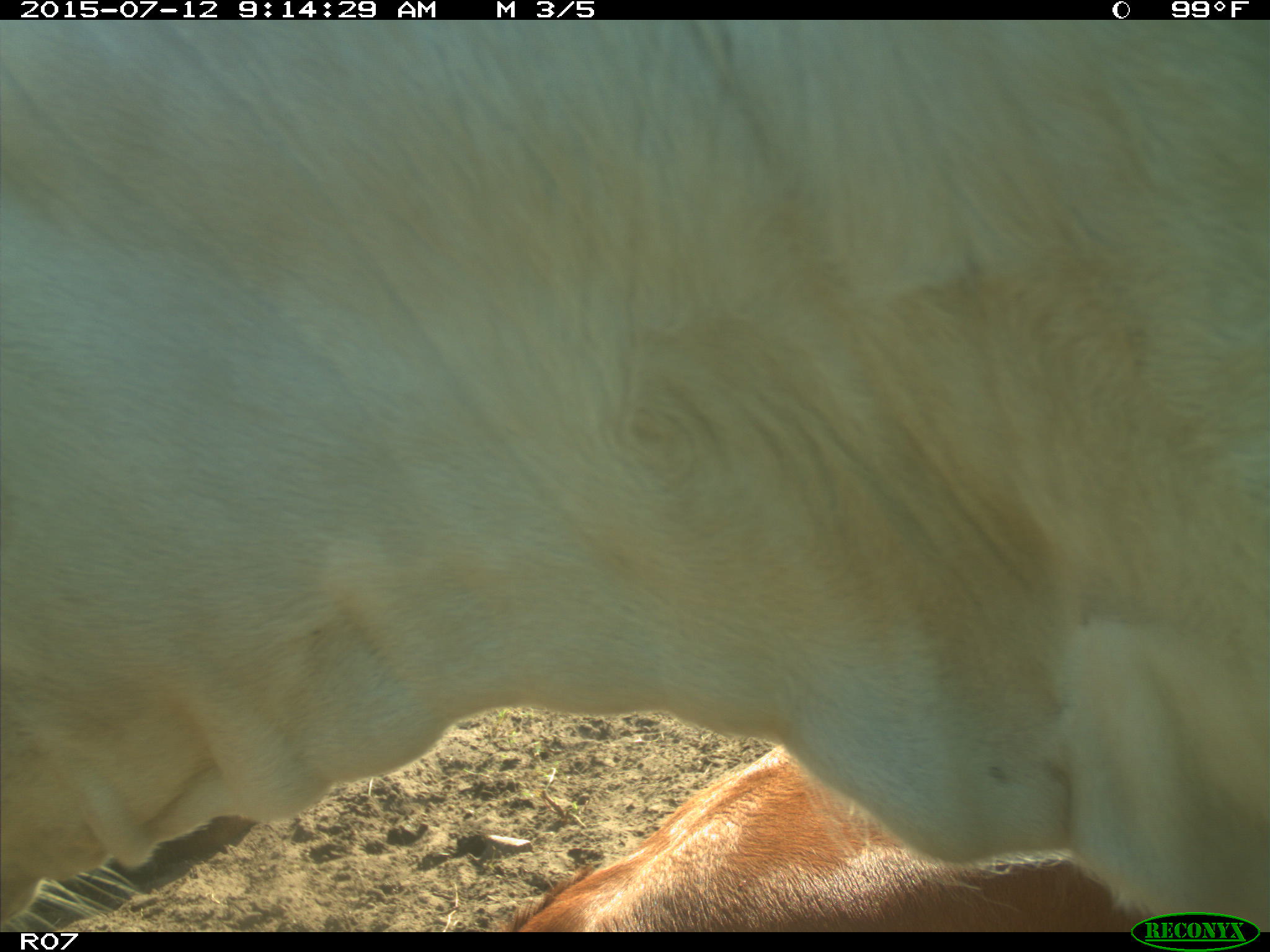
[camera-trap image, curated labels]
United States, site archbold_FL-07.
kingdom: Animalia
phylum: Chordata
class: Mammalia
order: Artiodactyla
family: Bovidae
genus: Bos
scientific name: Bos taurus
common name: domestic cow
Bos taurus (domestic cow).